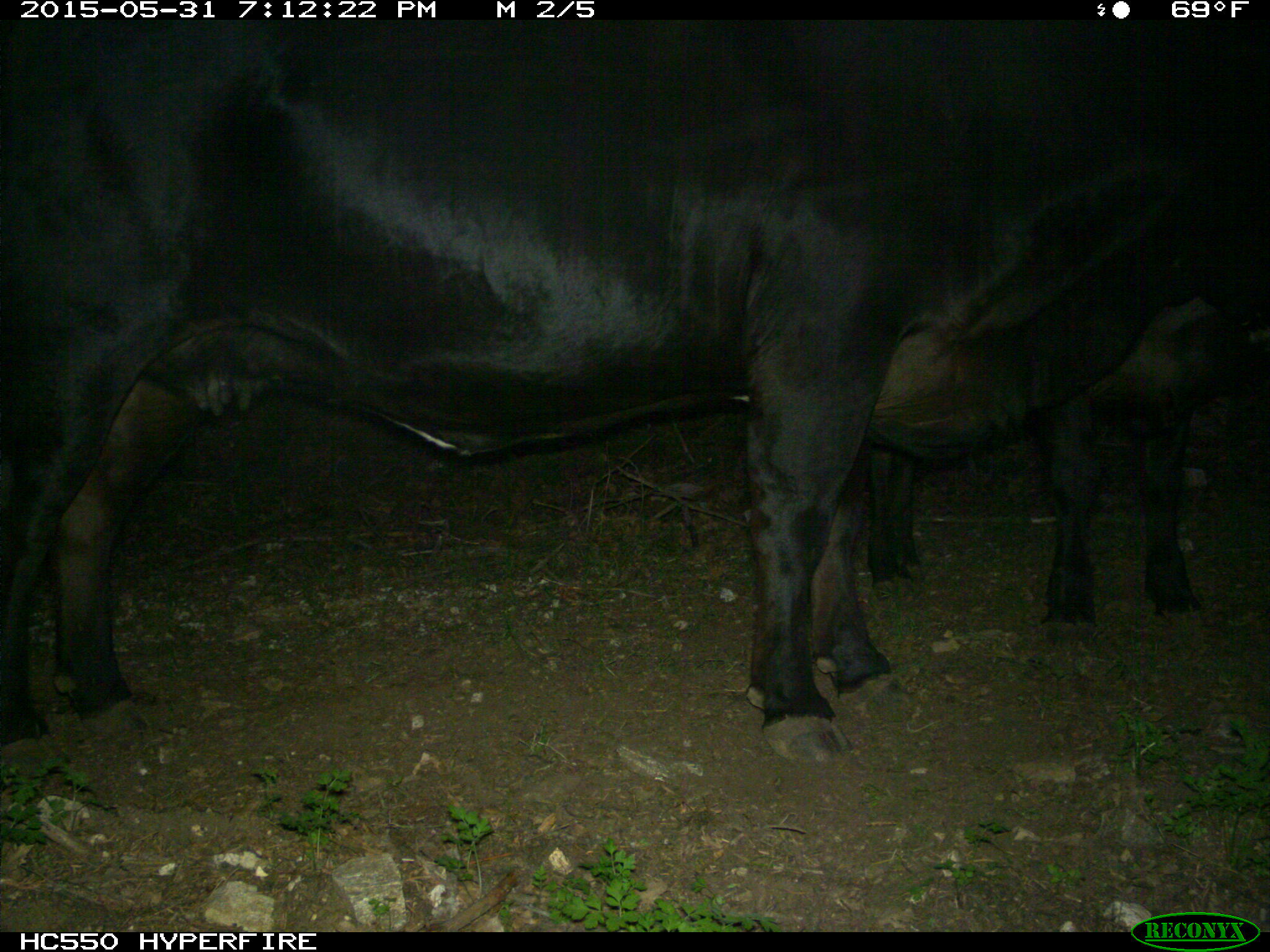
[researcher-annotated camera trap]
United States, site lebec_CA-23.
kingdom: Animalia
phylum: Chordata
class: Mammalia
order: Artiodactyla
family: Bovidae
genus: Bos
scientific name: Bos taurus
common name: domestic cow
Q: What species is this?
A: Bos taurus (domestic cow).